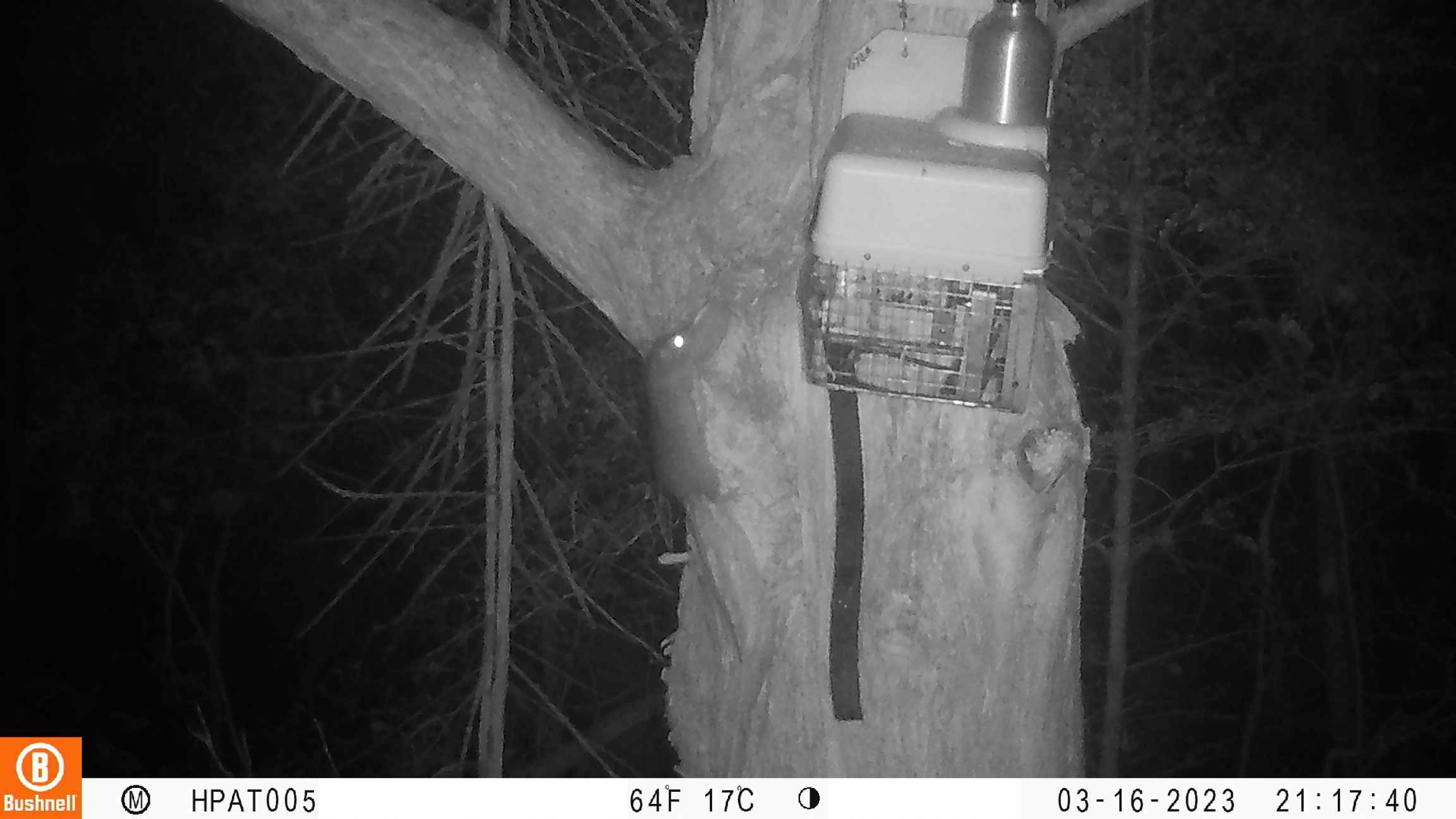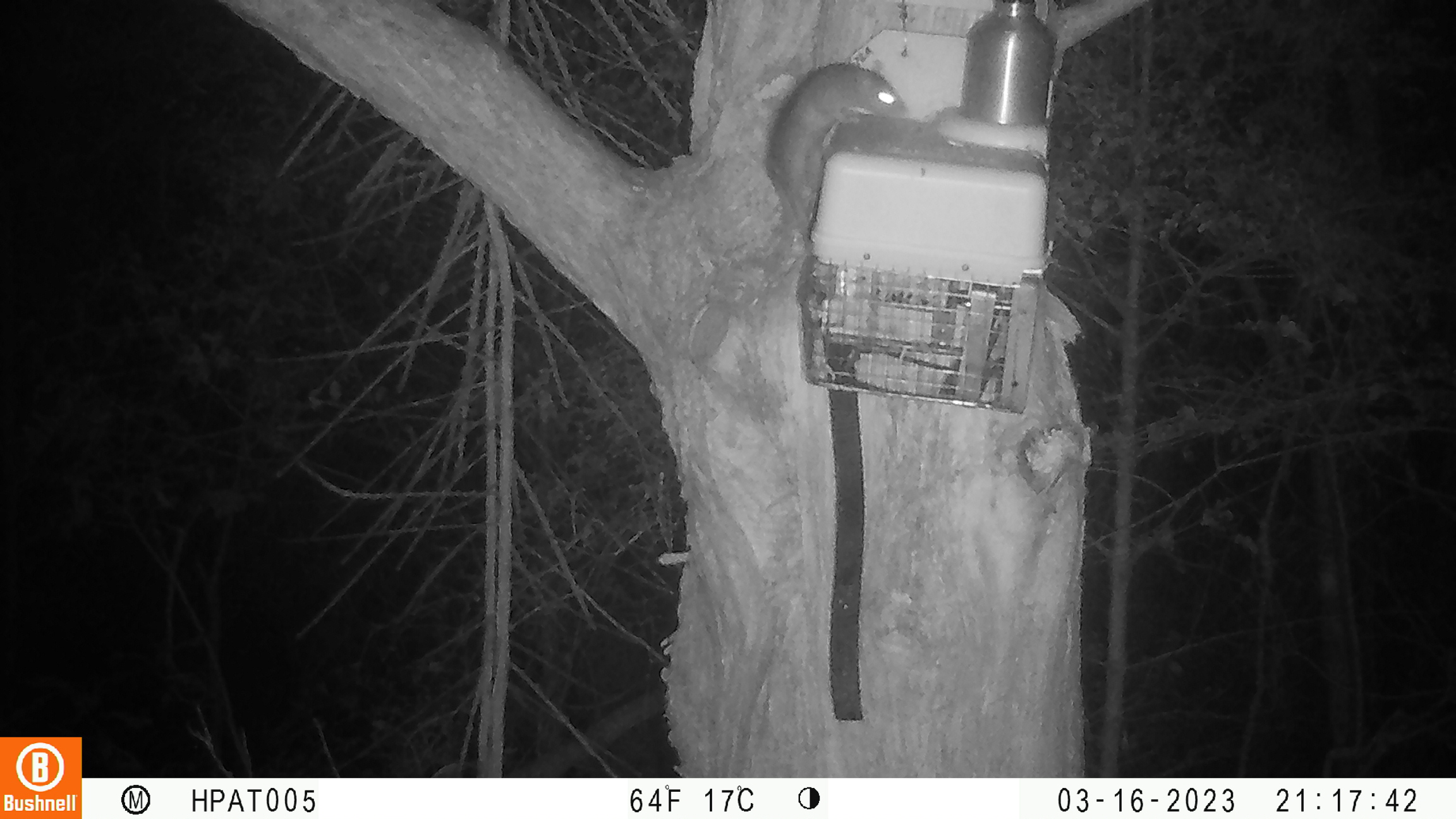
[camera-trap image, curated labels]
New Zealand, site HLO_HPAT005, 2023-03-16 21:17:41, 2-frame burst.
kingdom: Animalia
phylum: Chordata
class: Mammalia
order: Rodentia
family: Muridae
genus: Rattus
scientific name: Rattus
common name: rat